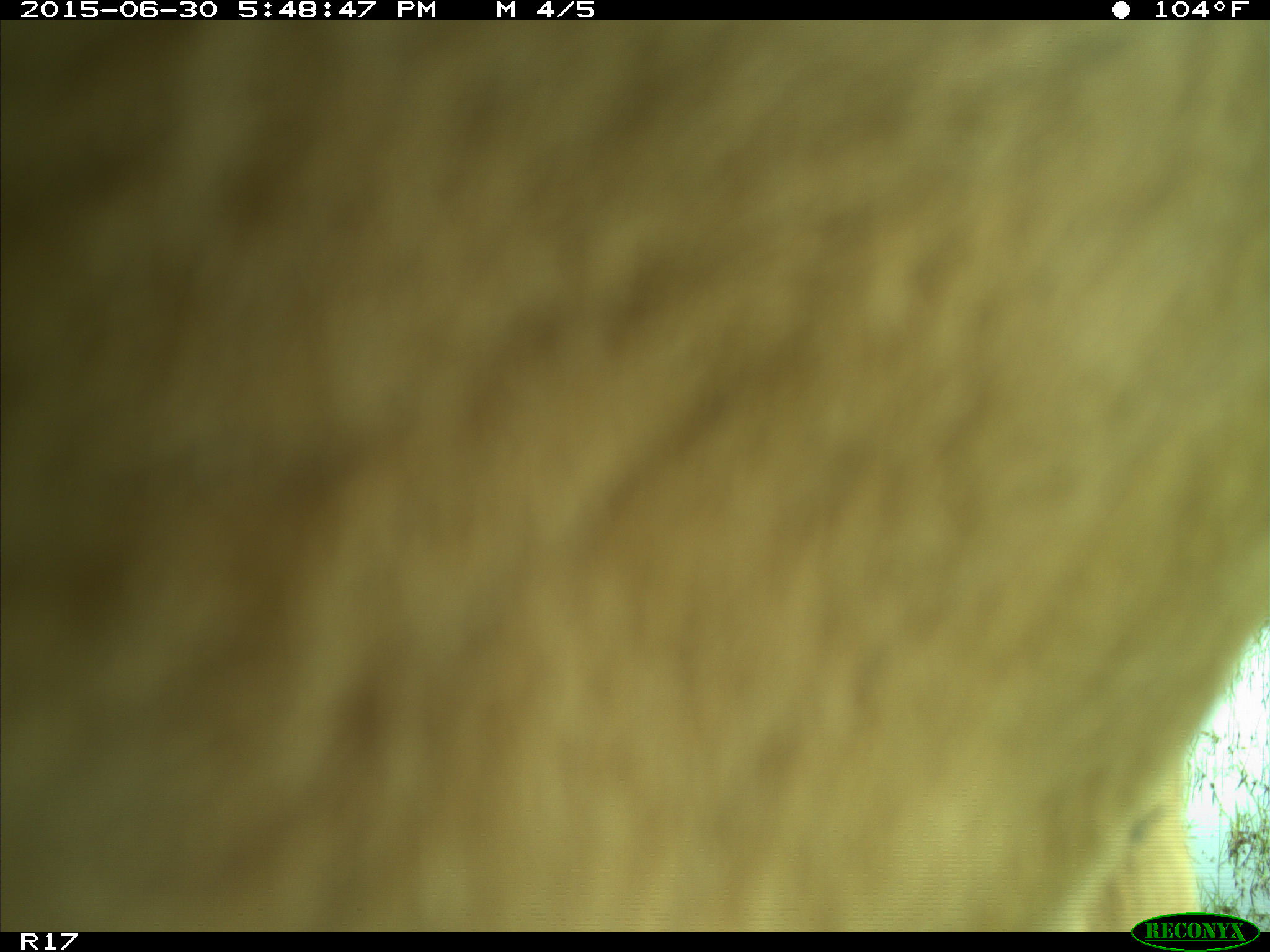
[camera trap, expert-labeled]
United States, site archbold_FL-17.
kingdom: Animalia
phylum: Chordata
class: Mammalia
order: Artiodactyla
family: Bovidae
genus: Bos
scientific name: Bos taurus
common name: domestic cow